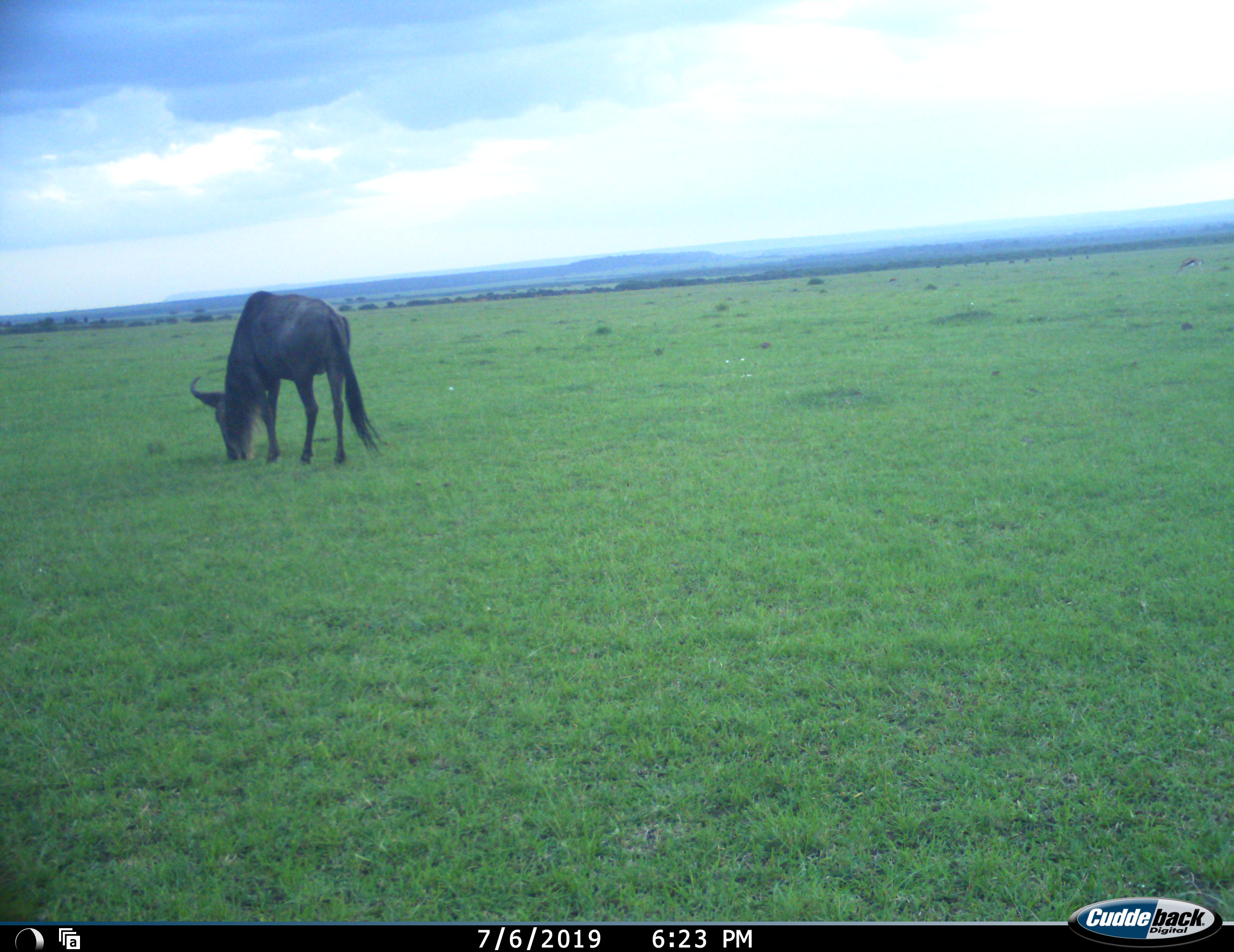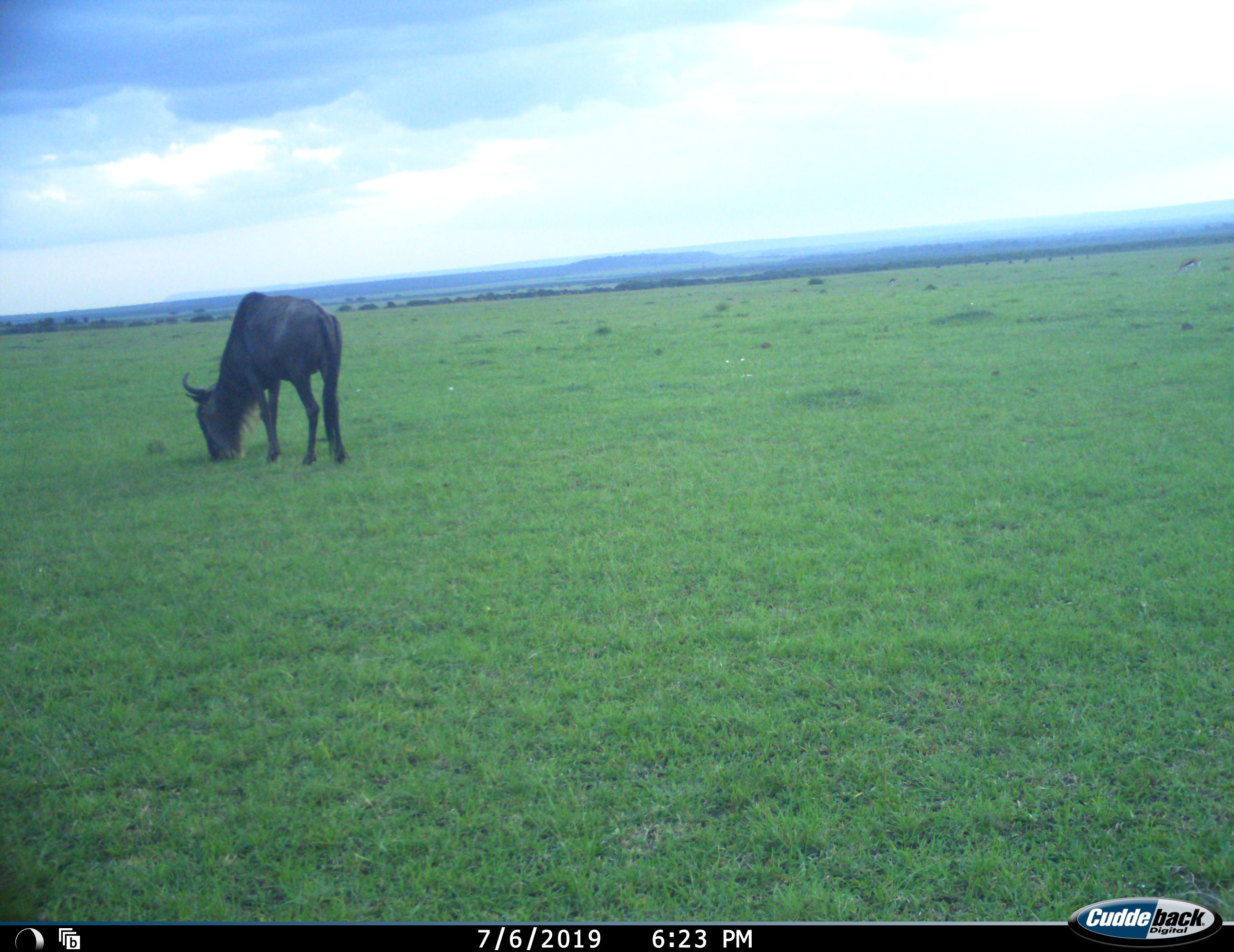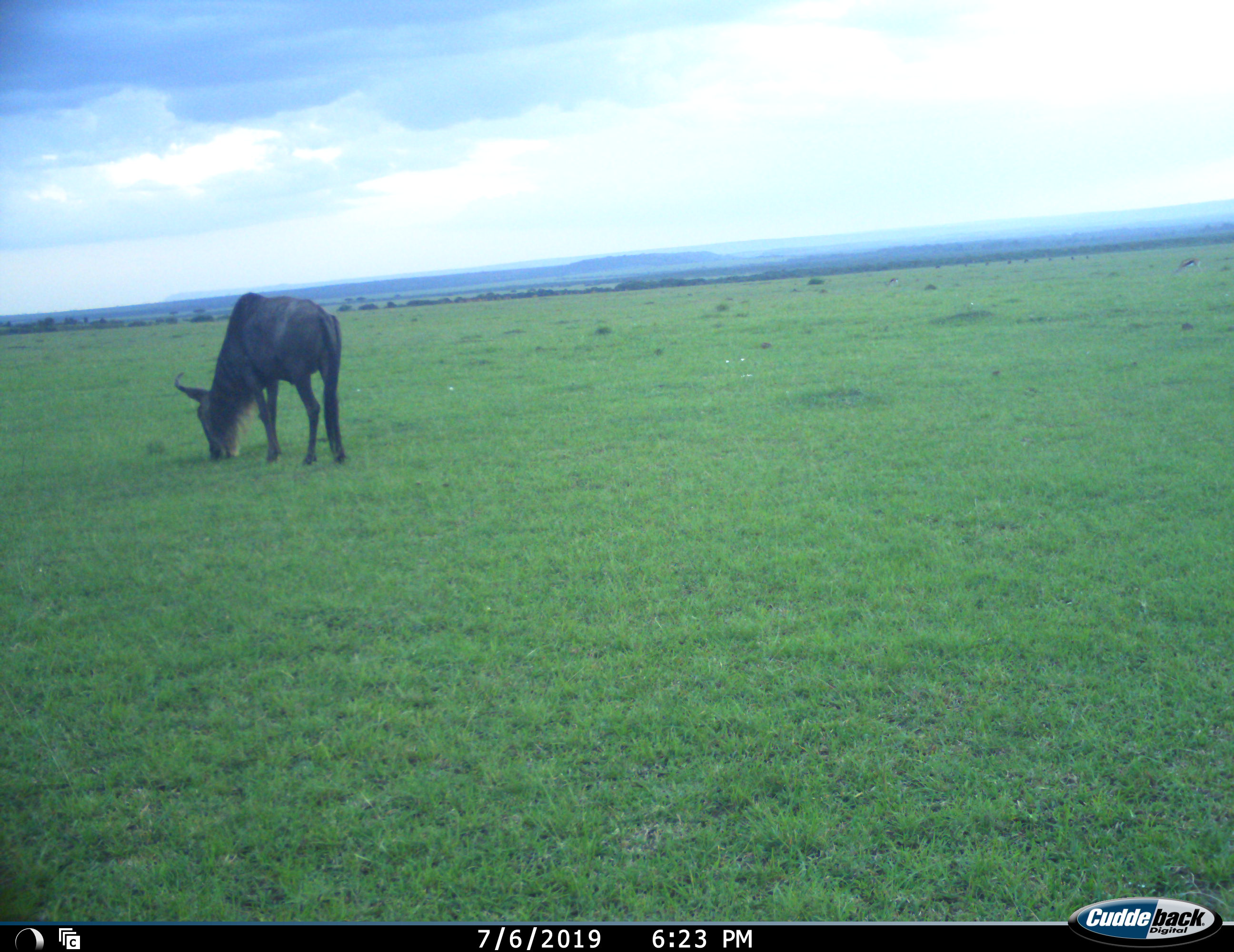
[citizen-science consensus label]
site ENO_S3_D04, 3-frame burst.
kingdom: Animalia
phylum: Chordata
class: Mammalia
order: Artiodactyla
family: Bovidae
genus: Connochaetes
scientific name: Connochaetes taurinus taurinus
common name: blue wildebeest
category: wildebeestblue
Wildebeestblue (blue wildebeest) (Connochaetes taurinus taurinus), count 1. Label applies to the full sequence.